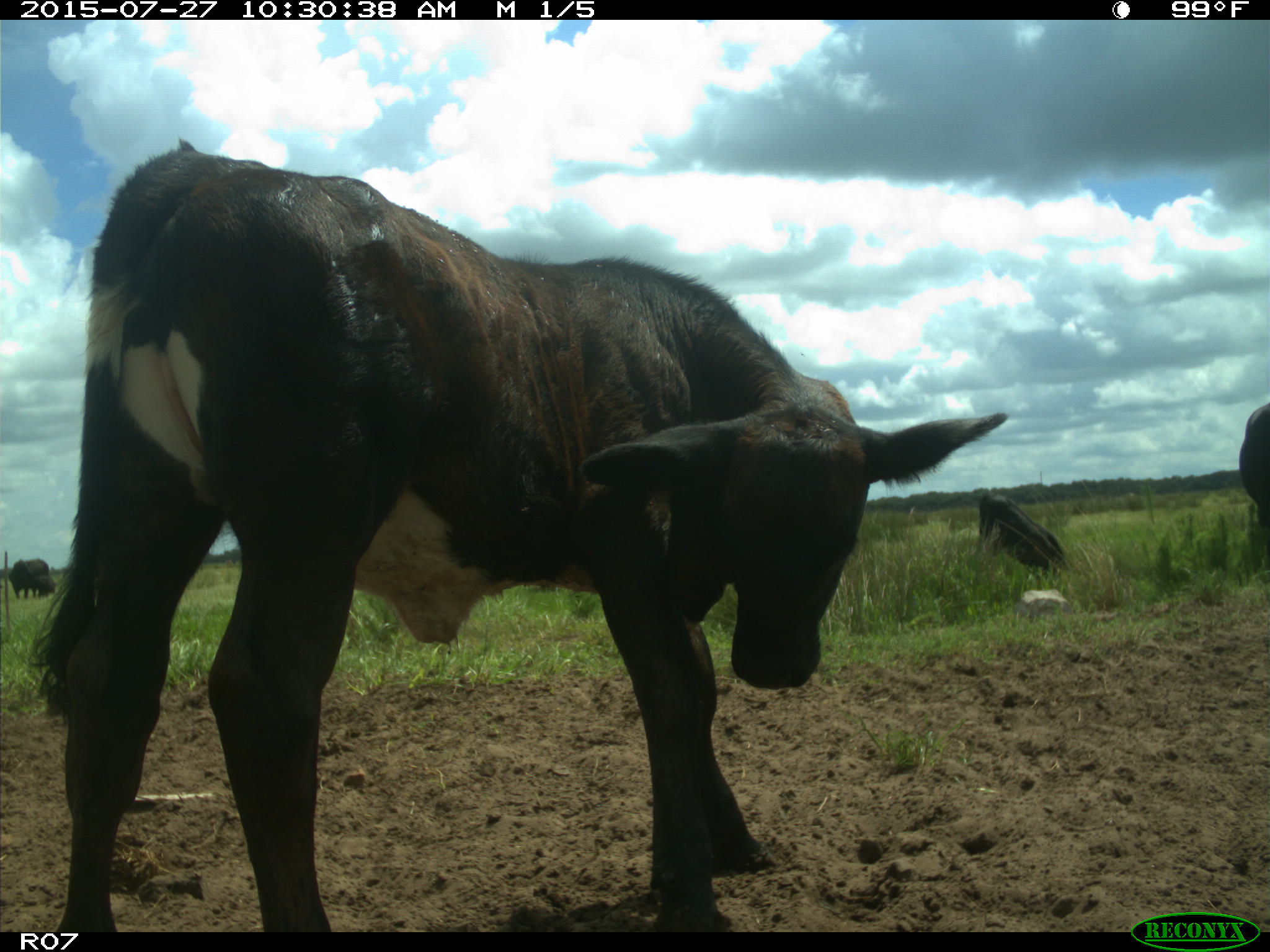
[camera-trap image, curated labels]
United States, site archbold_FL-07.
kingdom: Animalia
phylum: Chordata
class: Mammalia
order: Artiodactyla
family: Bovidae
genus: Bos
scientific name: Bos taurus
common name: domestic cow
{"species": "Bos taurus (domestic cow)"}